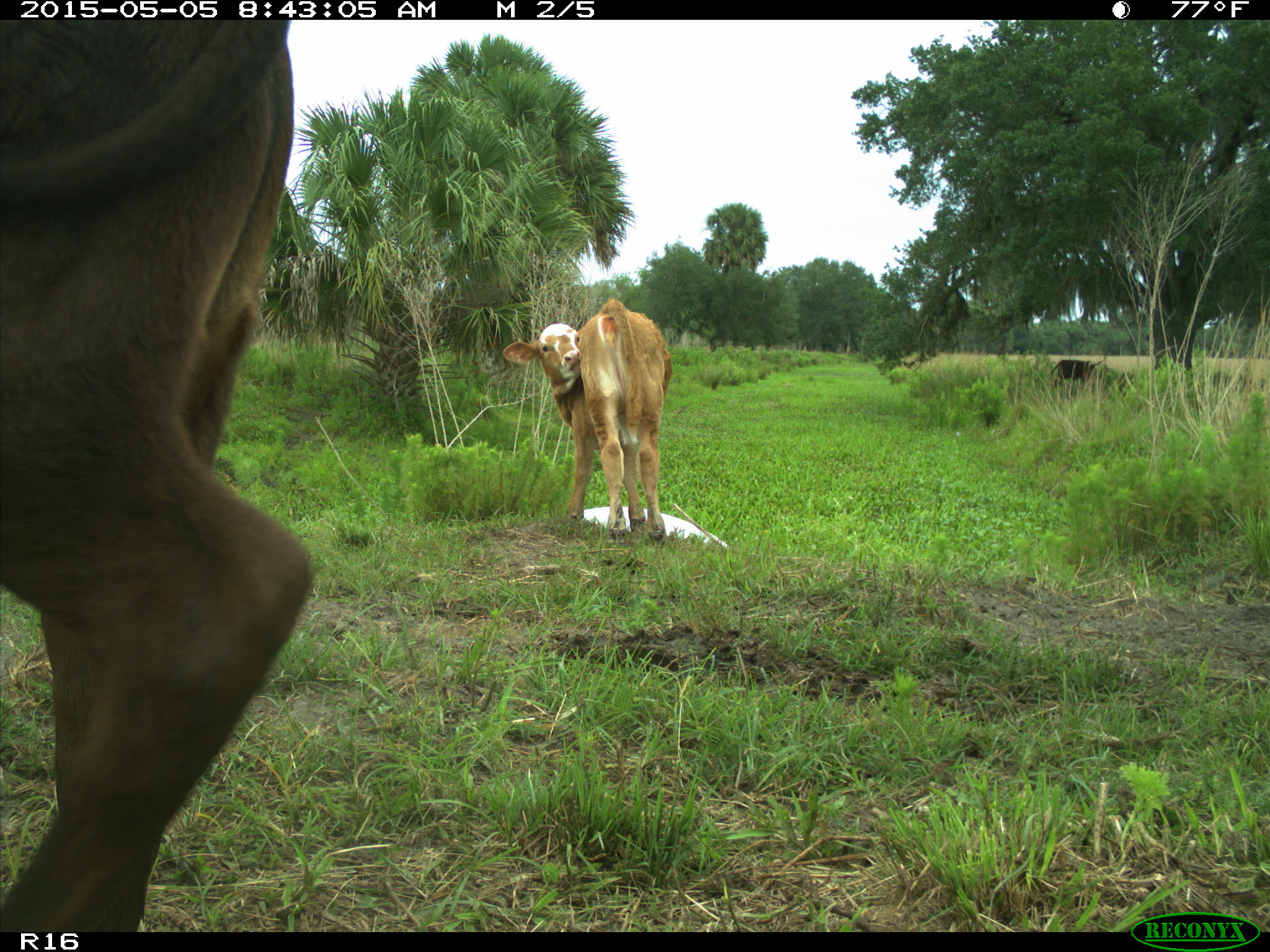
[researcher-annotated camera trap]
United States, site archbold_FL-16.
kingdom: Animalia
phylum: Chordata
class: Mammalia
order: Artiodactyla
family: Bovidae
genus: Bos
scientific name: Bos taurus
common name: domestic cow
Bos taurus (domestic cow).